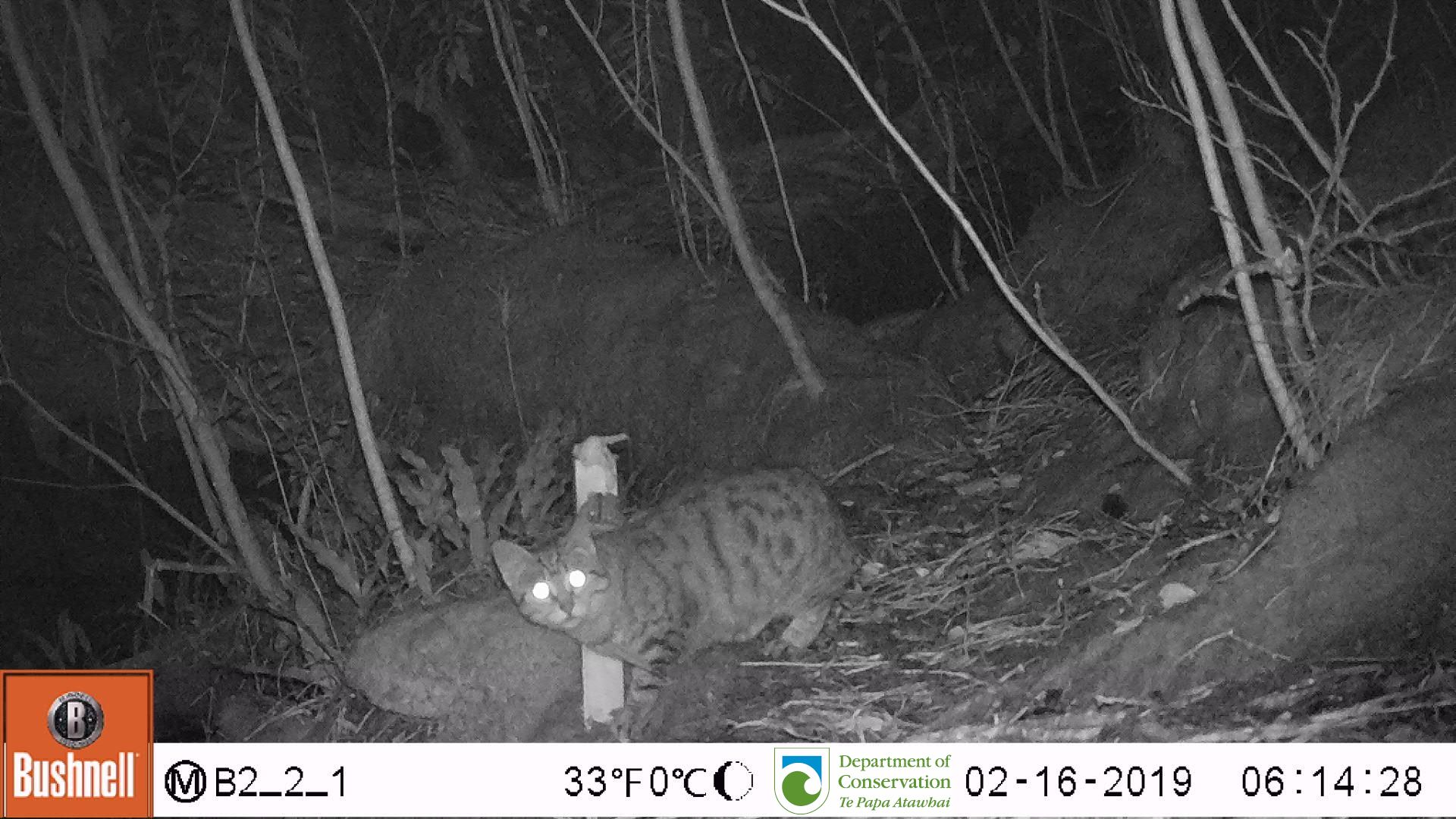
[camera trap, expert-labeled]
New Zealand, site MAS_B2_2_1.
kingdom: Animalia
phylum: Chordata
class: Mammalia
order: Carnivora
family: Felidae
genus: Felis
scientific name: Felis catus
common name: domestic cat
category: cat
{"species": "cat (domestic cat) (Felis catus)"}